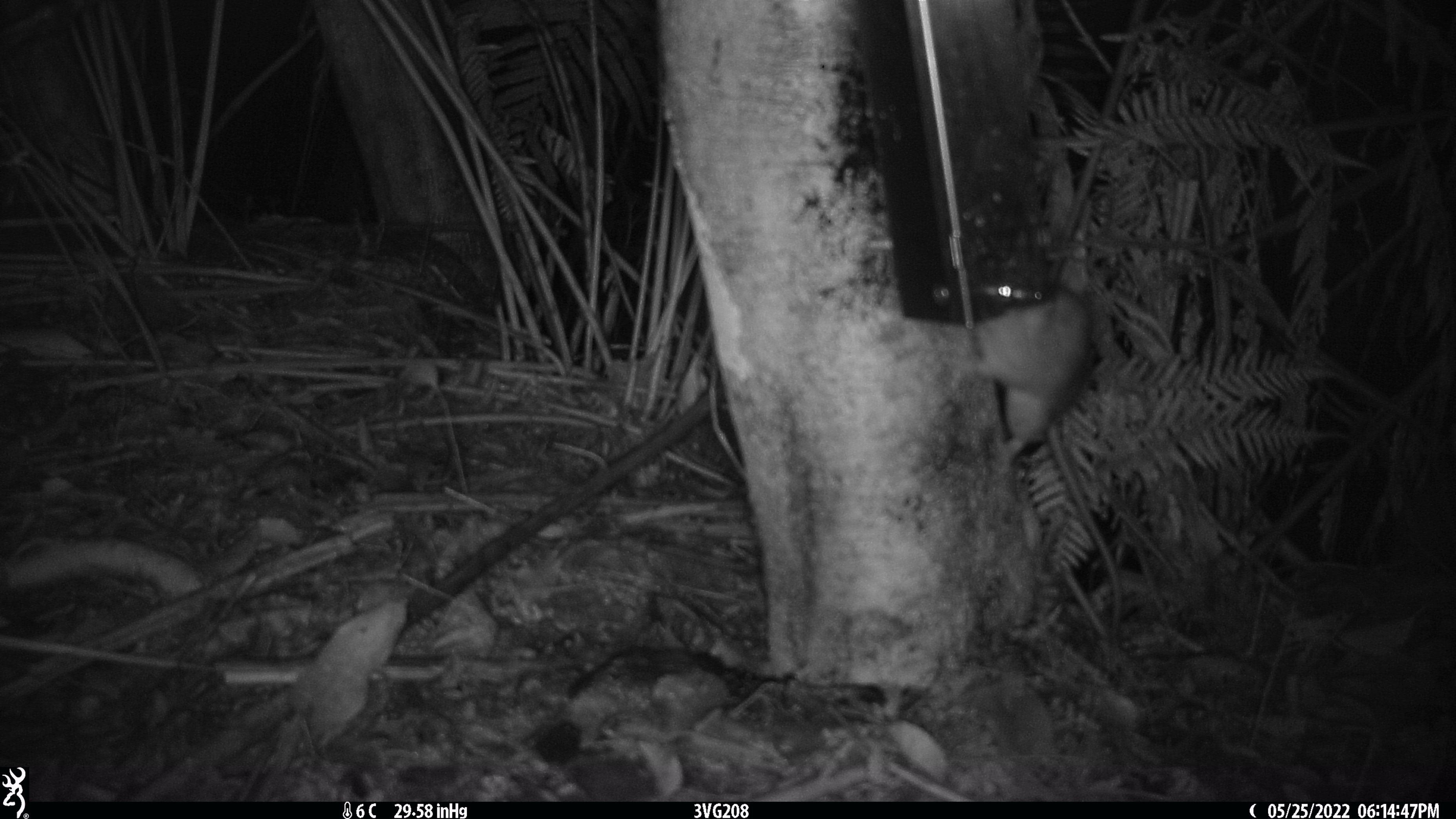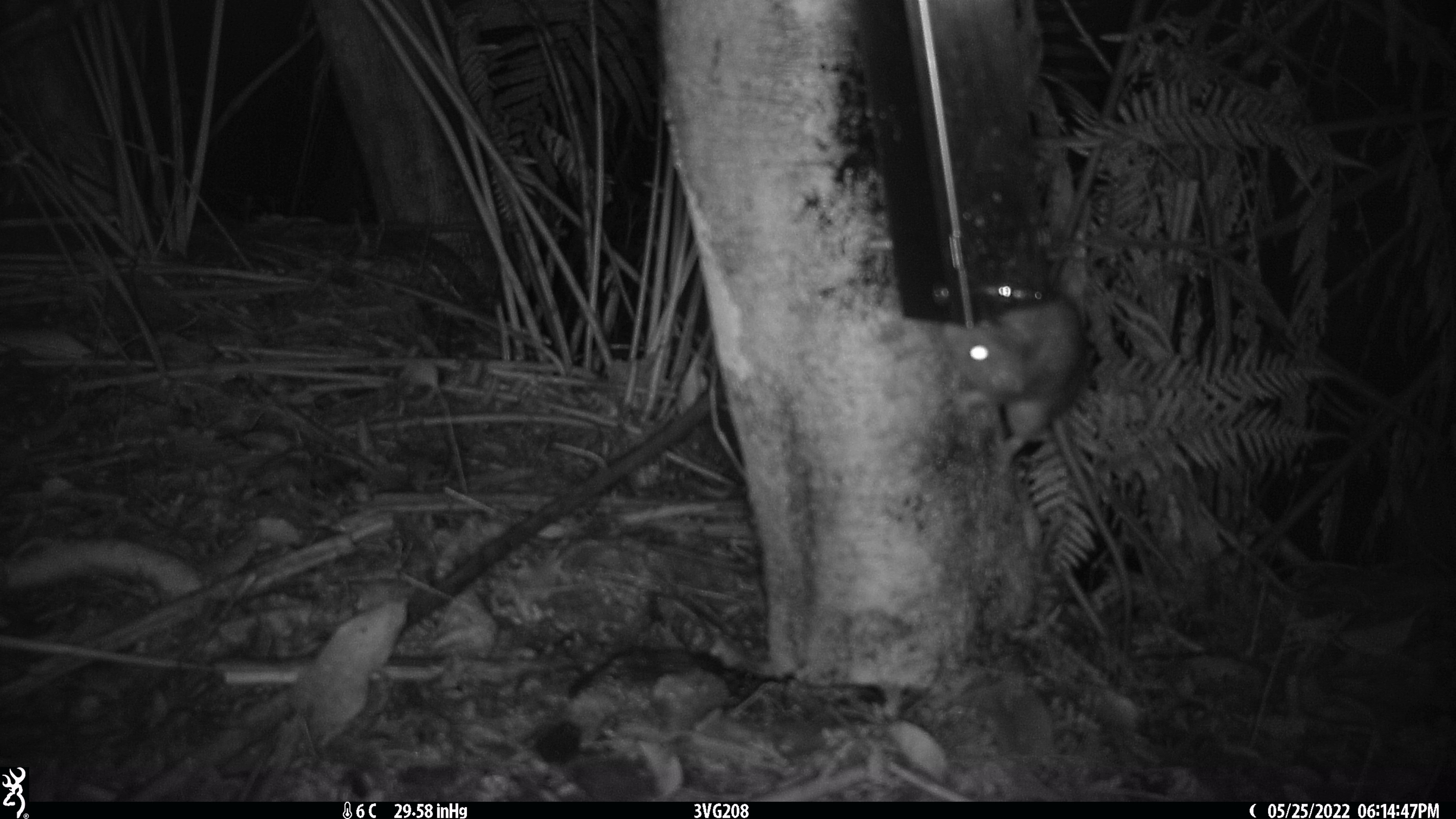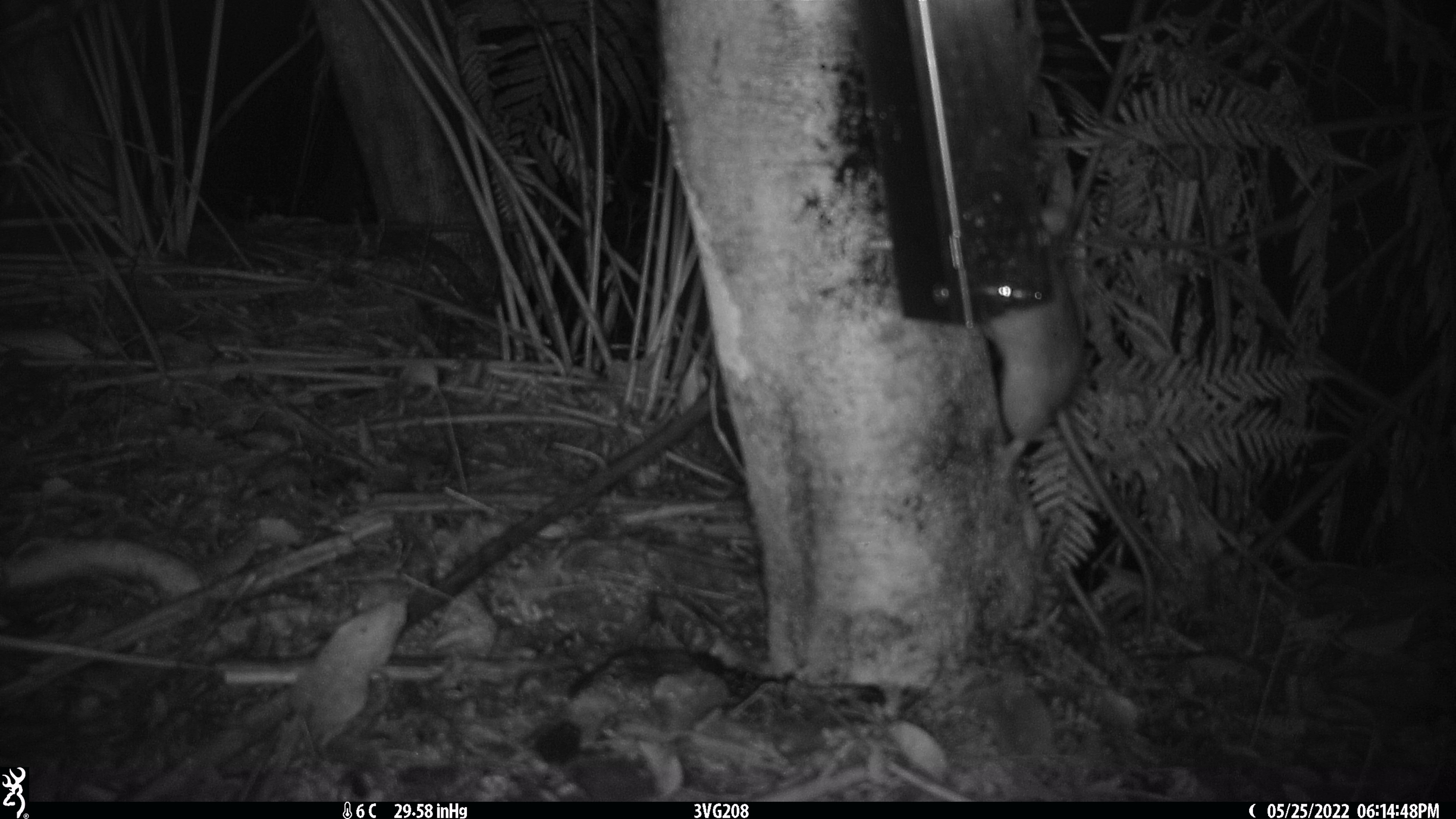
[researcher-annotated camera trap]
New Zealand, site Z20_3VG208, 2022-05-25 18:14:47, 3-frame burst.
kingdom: Animalia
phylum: Chordata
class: Mammalia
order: Rodentia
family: Muridae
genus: Rattus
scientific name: Rattus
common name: rat